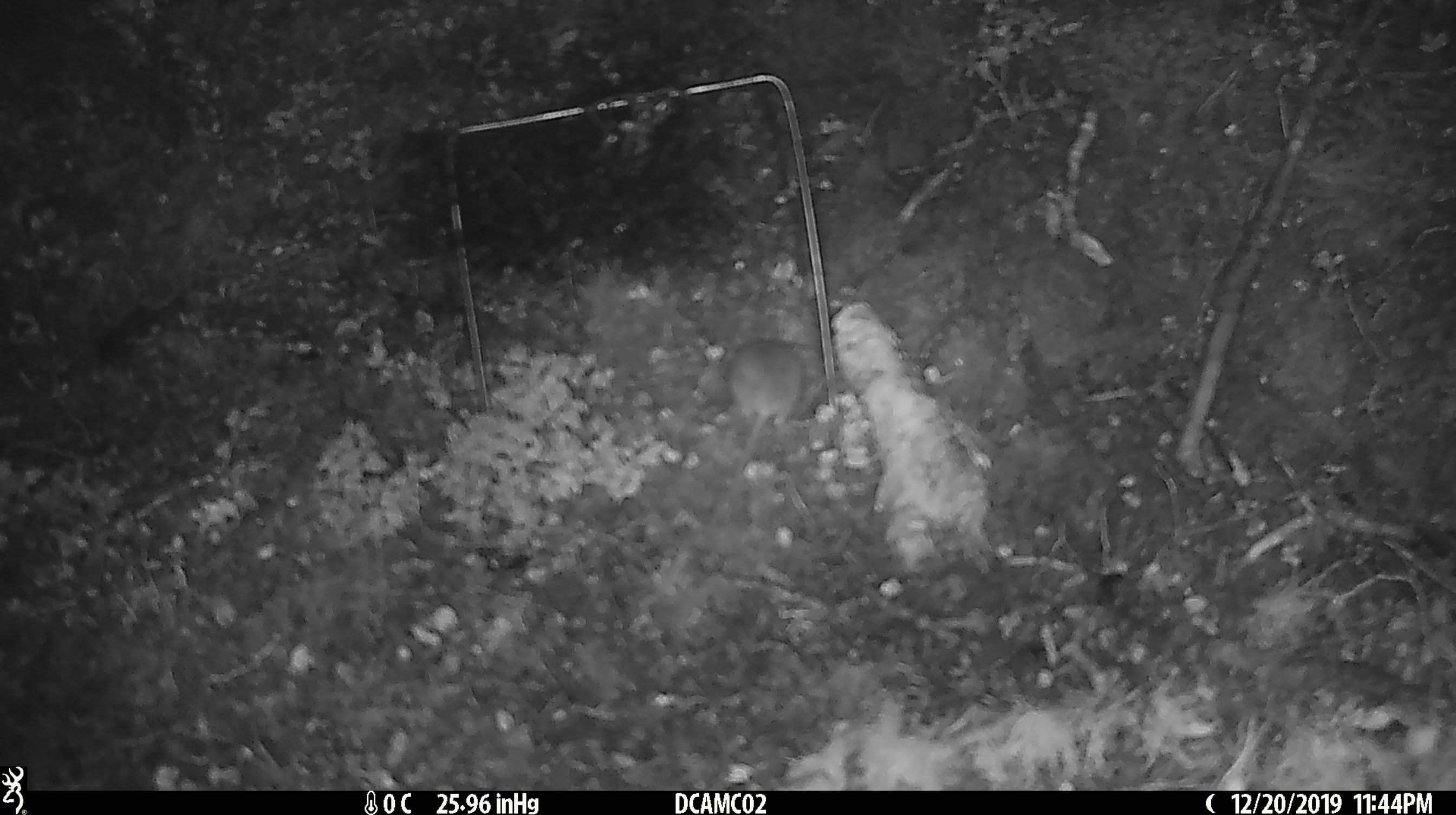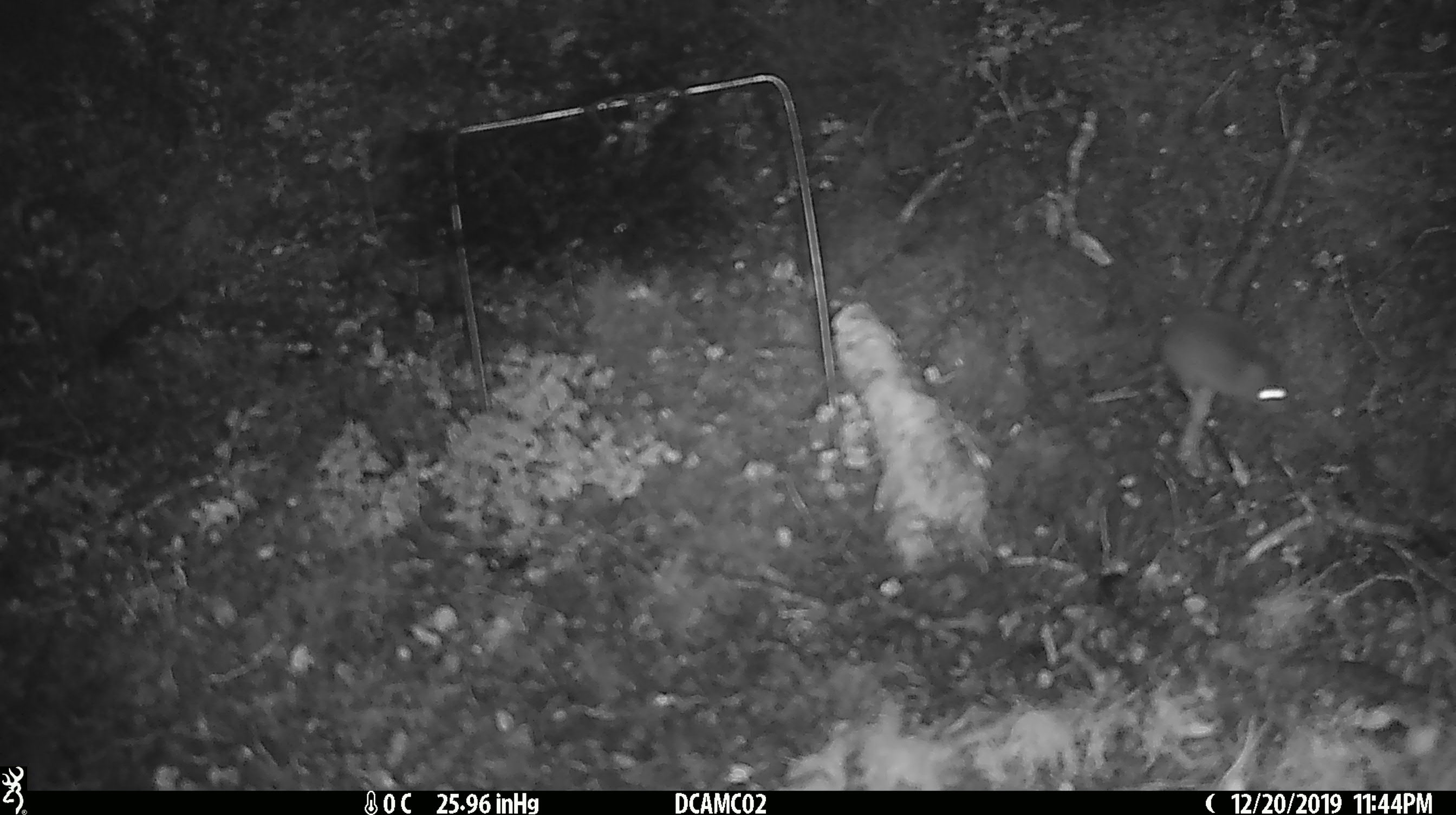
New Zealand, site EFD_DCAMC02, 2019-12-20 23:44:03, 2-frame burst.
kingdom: Animalia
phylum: Chordata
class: Mammalia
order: Rodentia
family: Muridae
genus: Mus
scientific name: Mus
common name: mouse